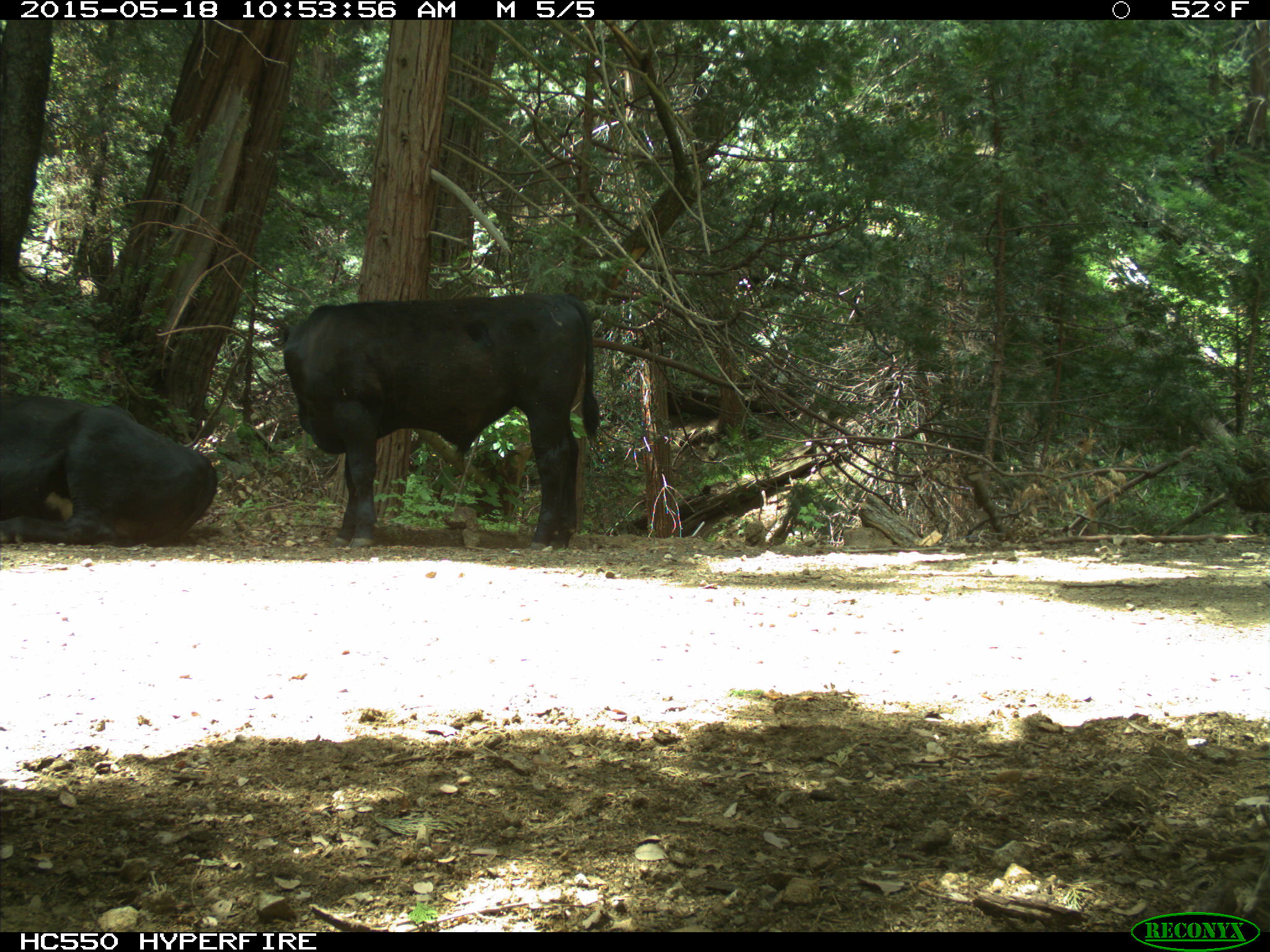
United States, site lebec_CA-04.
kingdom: Animalia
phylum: Chordata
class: Mammalia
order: Artiodactyla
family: Bovidae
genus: Bos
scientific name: Bos taurus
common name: domestic cow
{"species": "Bos taurus (domestic cow)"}